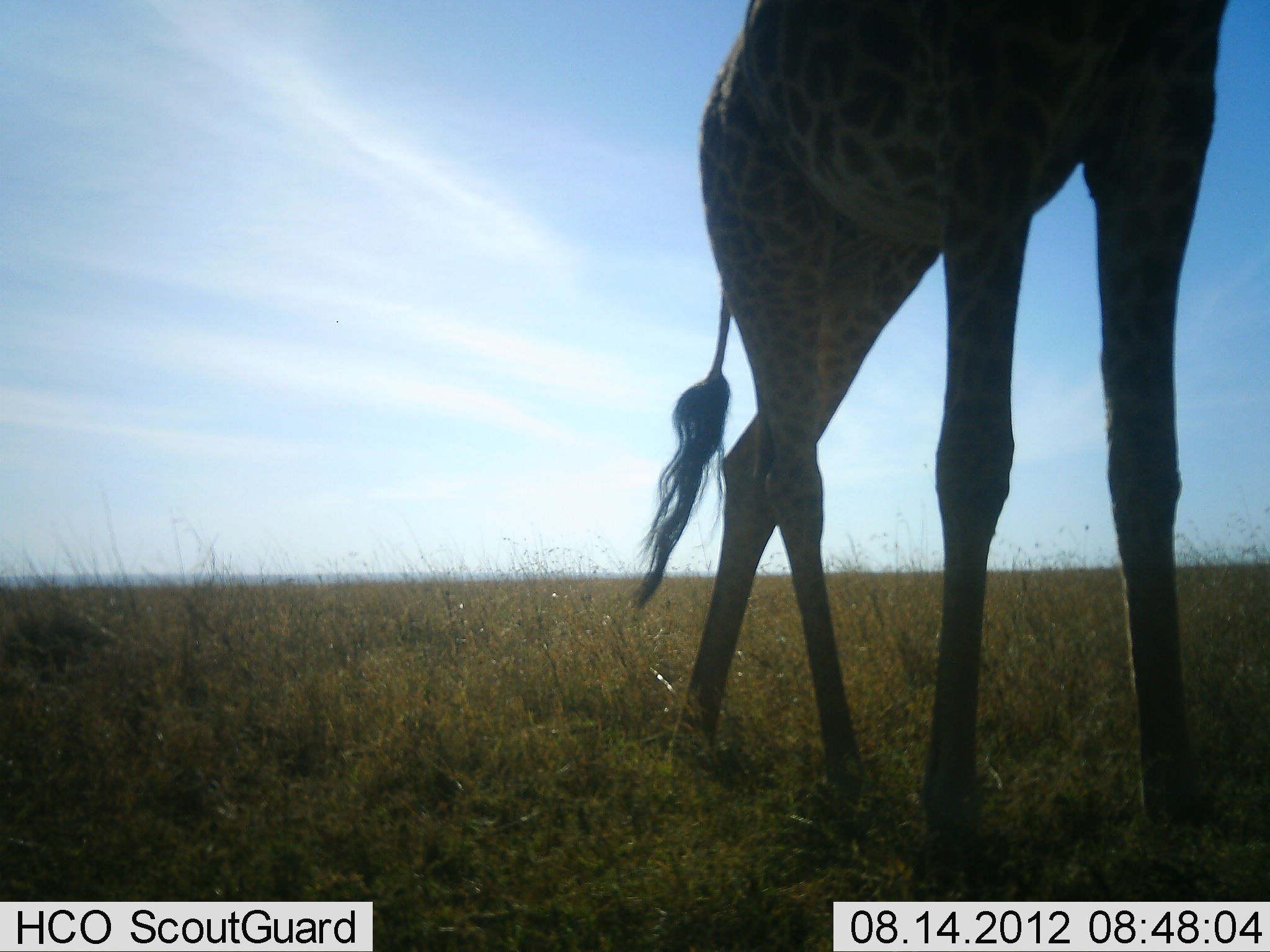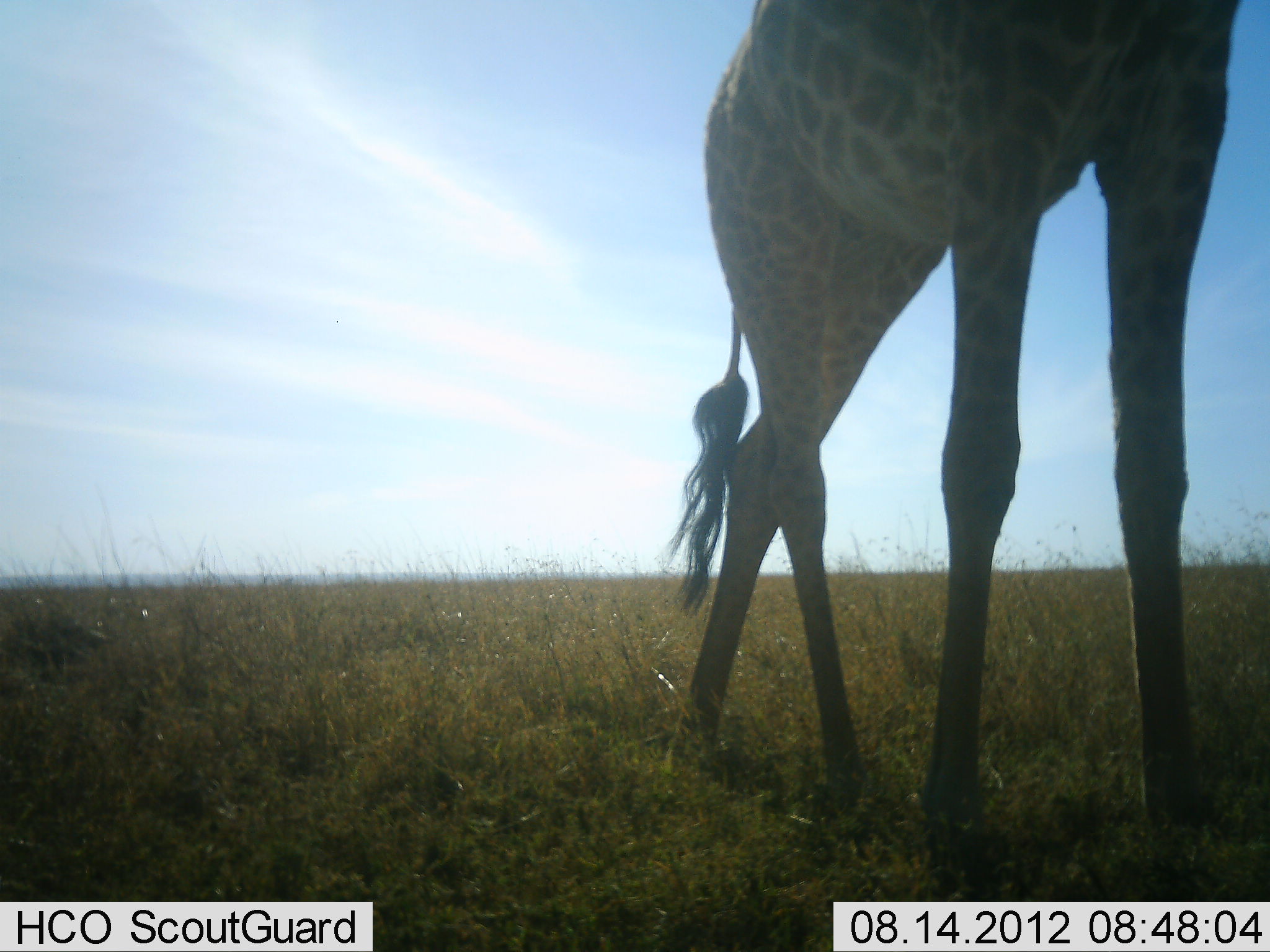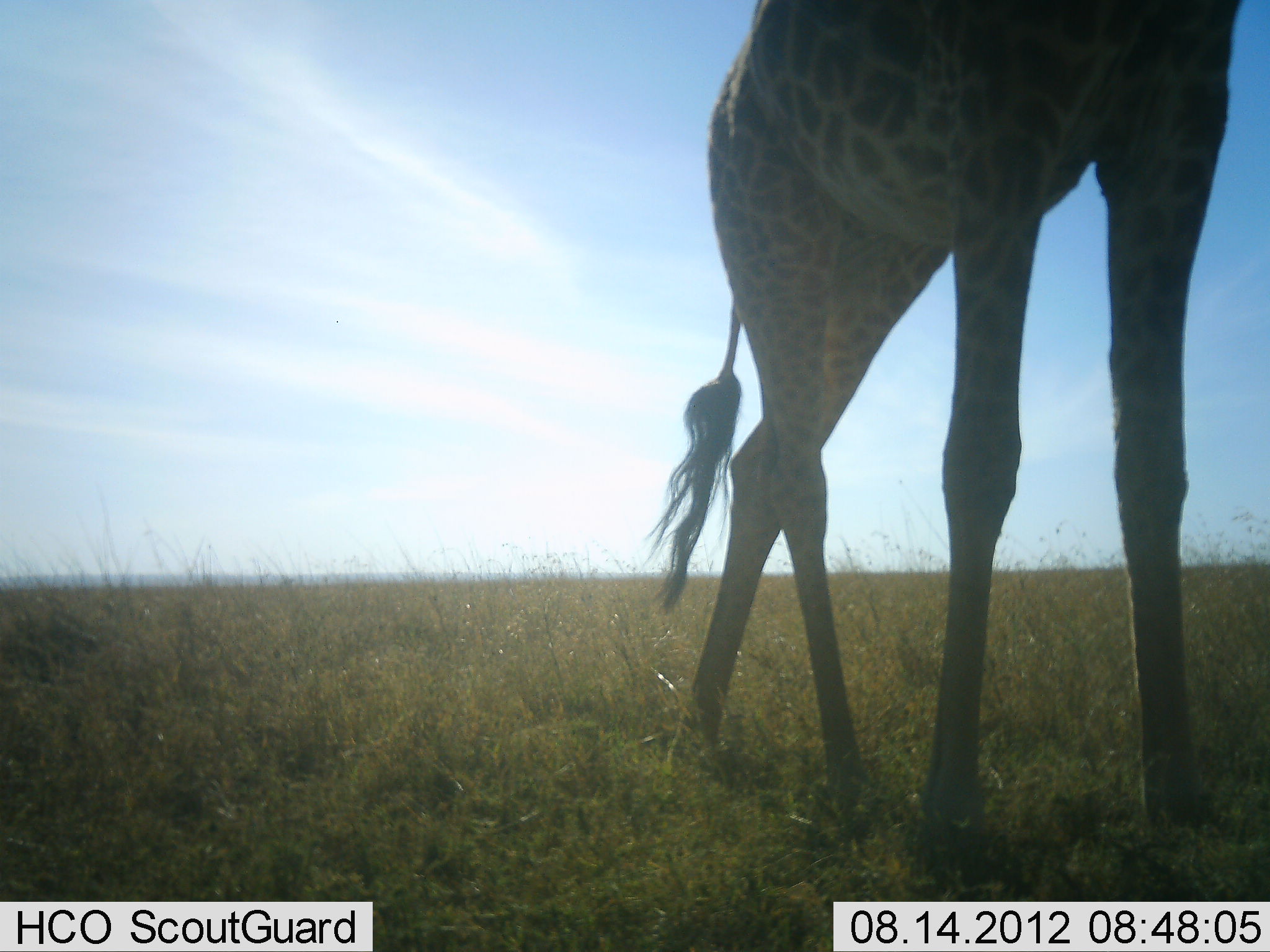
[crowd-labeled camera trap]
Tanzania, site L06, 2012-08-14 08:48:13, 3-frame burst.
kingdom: Animalia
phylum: Chordata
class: Mammalia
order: Artiodactyla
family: Giraffidae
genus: Giraffa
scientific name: Giraffa camelopardalis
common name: giraffe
Giraffe (Giraffa camelopardalis), count 1. Behavior (volunteer vote fractions): standing 100%, resting 0%, moving 0%, interacting 0%. Young present (vote fraction): 0%. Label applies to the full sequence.